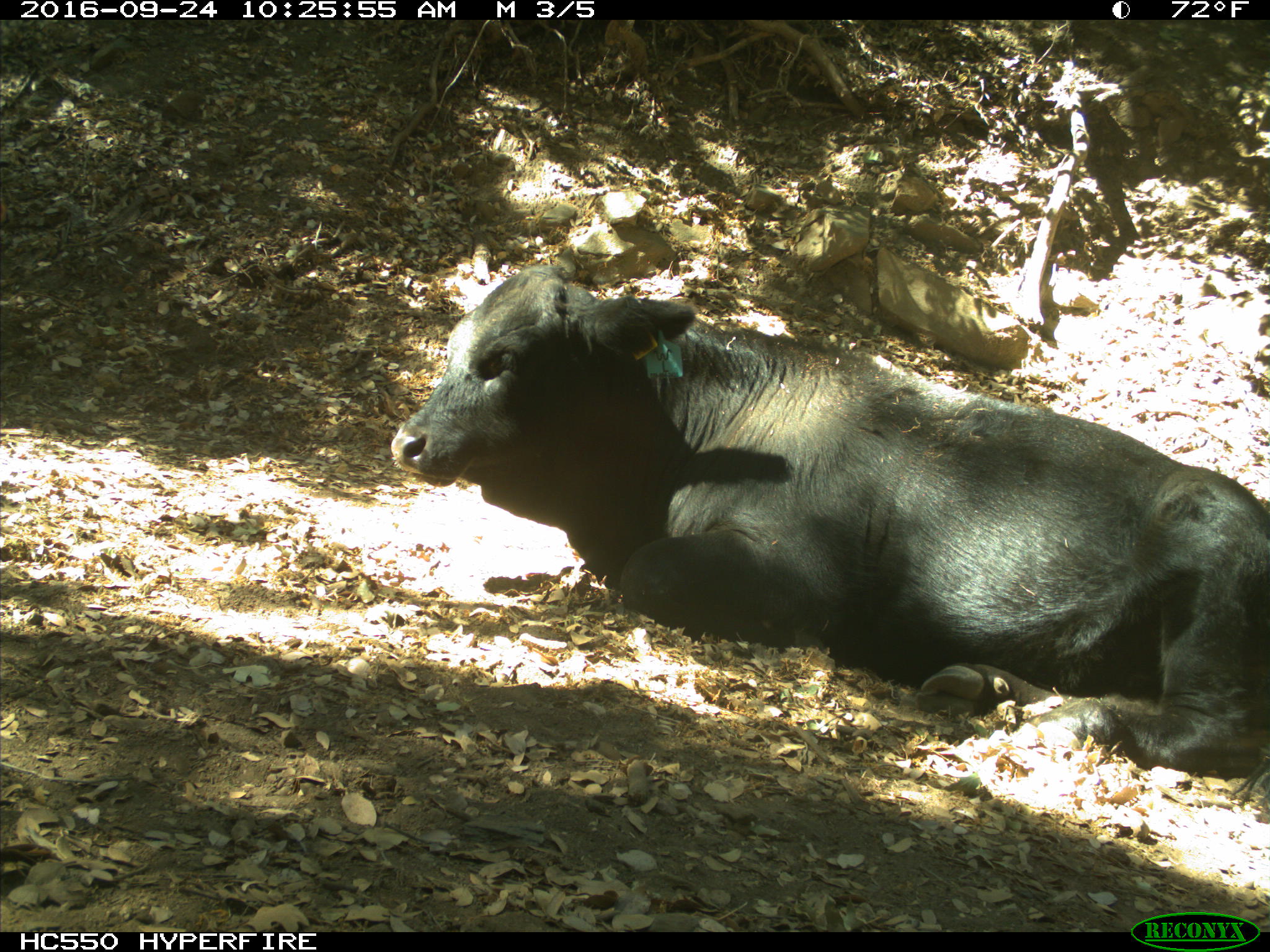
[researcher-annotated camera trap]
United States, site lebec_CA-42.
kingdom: Animalia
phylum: Chordata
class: Mammalia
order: Artiodactyla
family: Bovidae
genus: Bos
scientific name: Bos taurus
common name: domestic cow